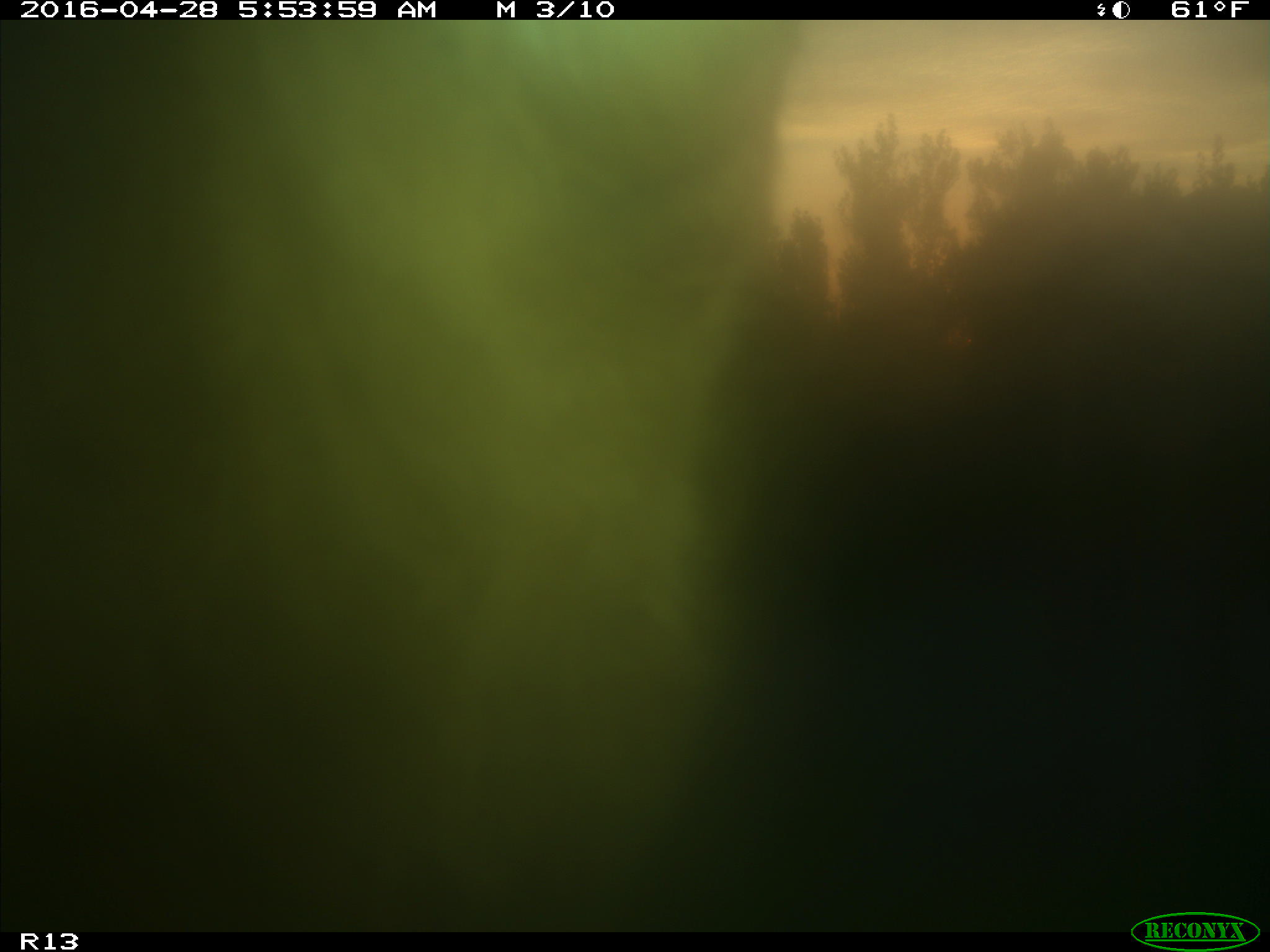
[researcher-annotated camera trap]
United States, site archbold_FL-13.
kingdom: Animalia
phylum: Chordata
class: Mammalia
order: Artiodactyla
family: Bovidae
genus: Bos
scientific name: Bos taurus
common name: domestic cow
Bos taurus (domestic cow).